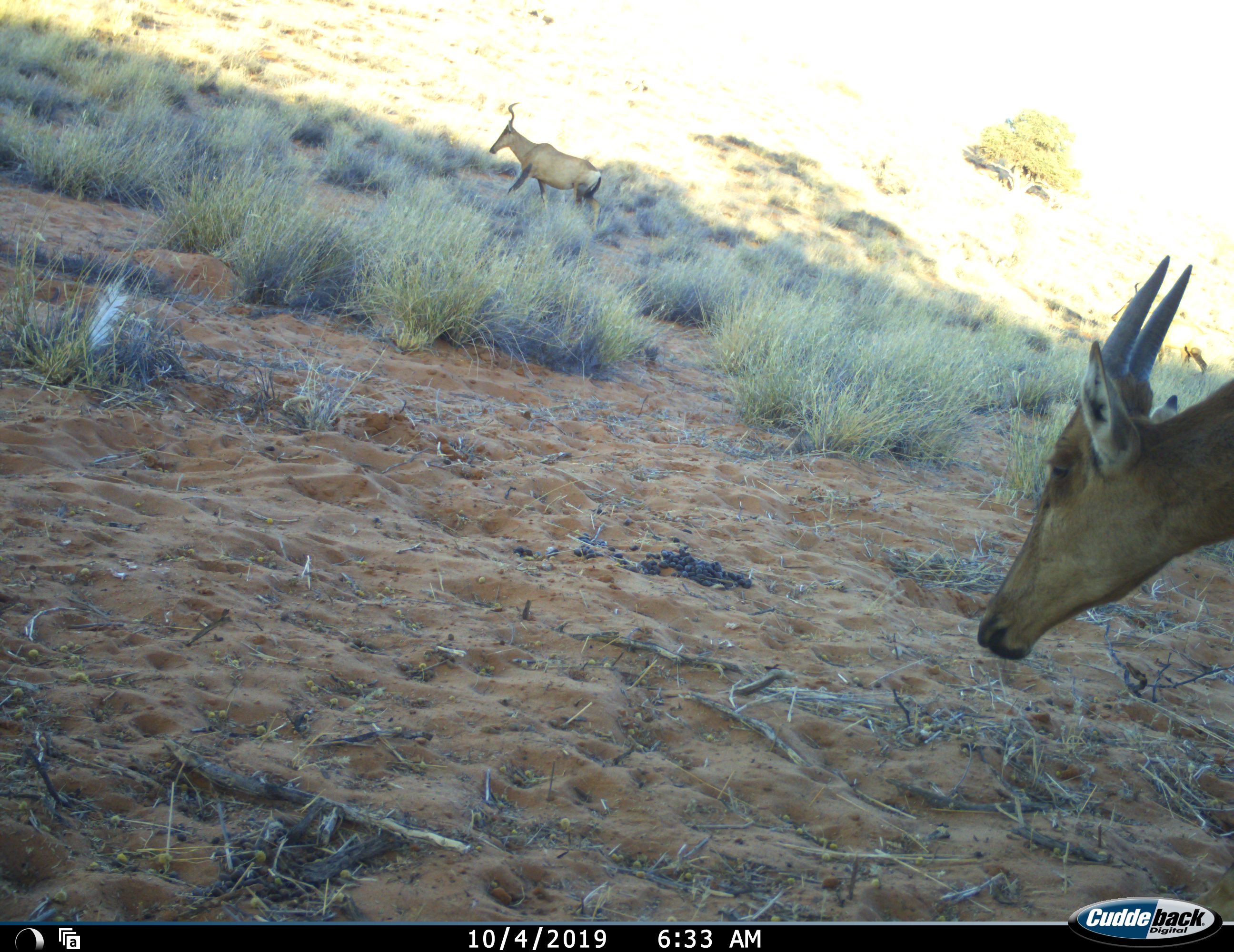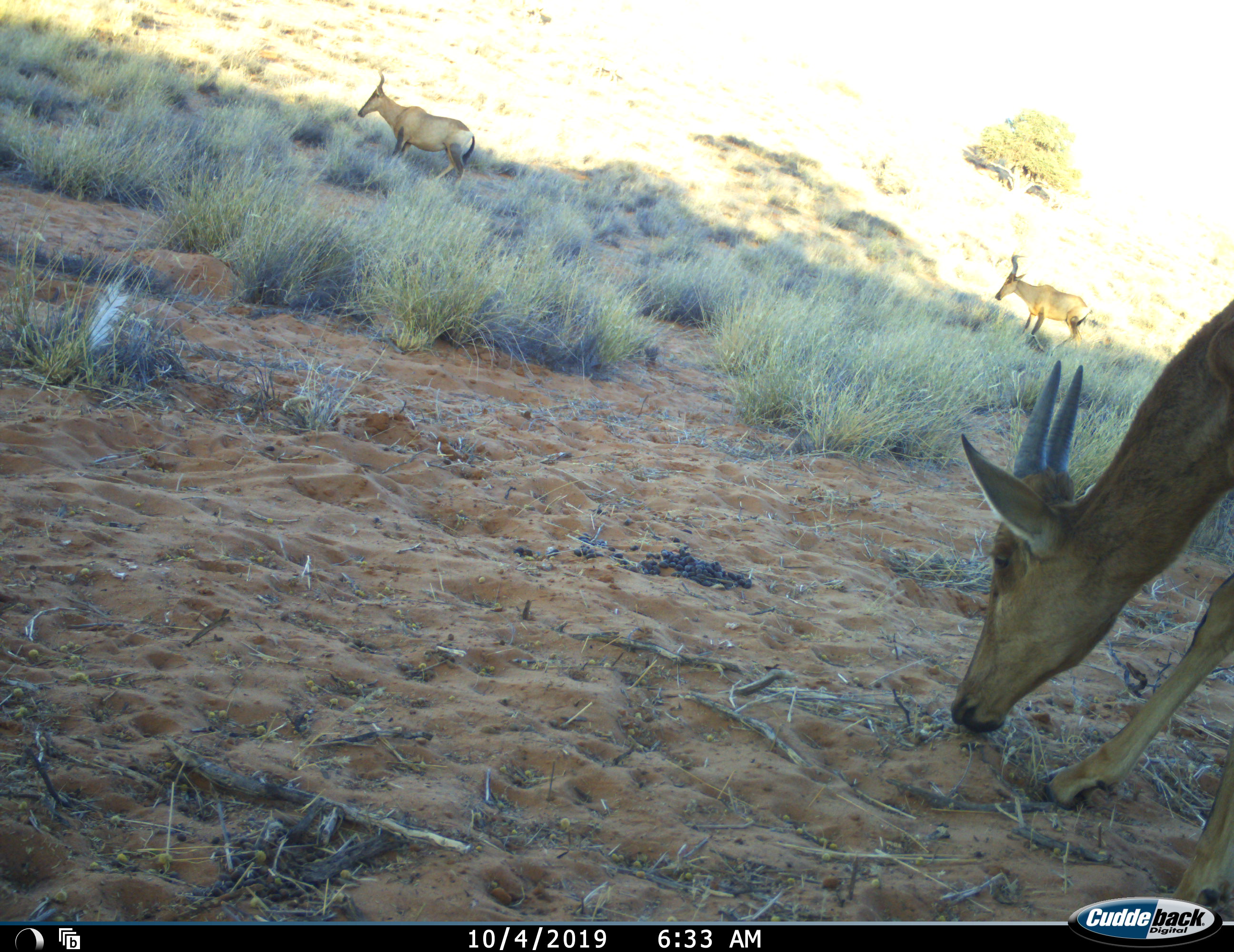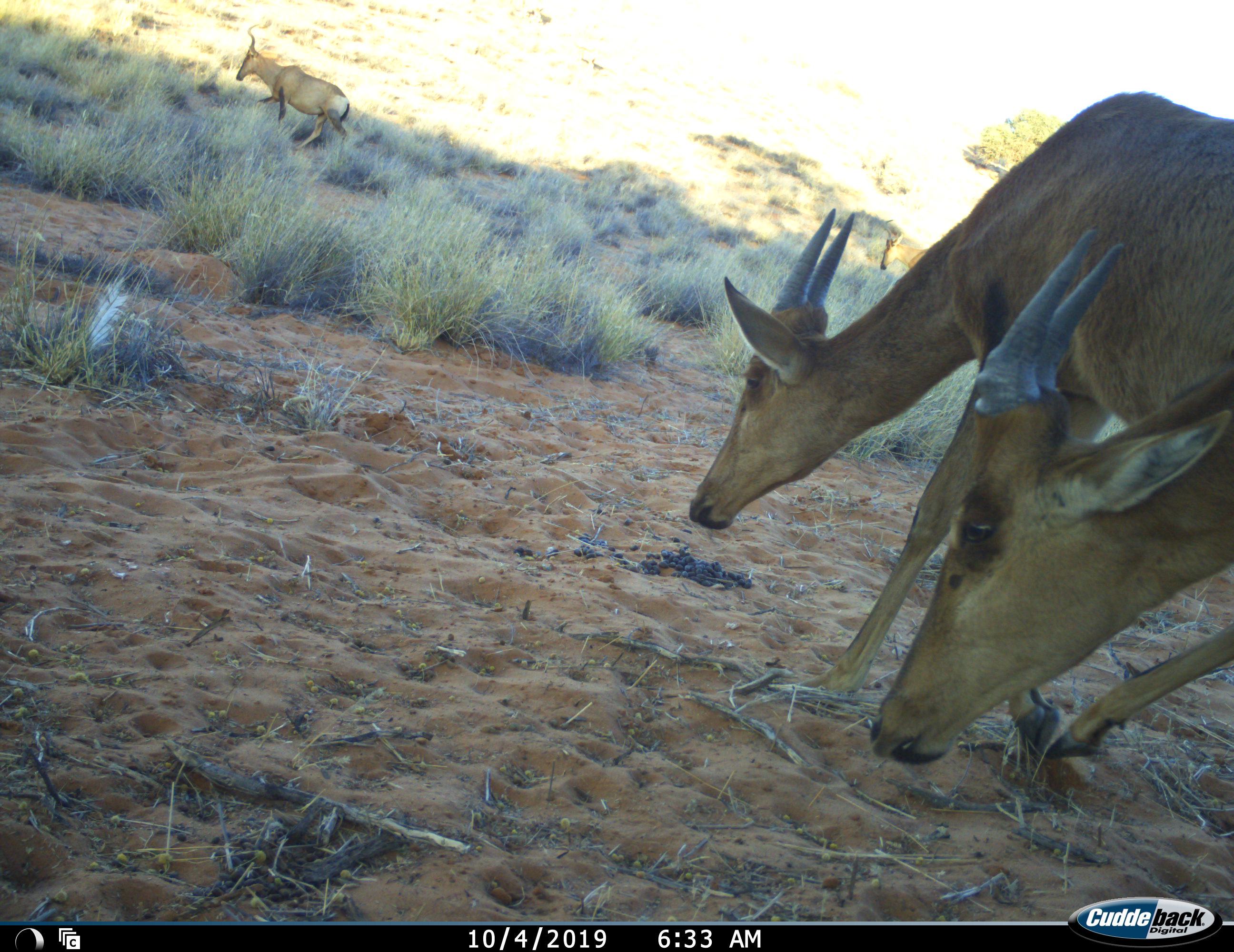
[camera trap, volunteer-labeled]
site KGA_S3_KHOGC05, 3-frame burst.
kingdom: Animalia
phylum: Chordata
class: Mammalia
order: Artiodactyla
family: Bovidae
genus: Alcelaphus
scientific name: Alcelaphus buselaphus caama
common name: red hartebeest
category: hartebeestred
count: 4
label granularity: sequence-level